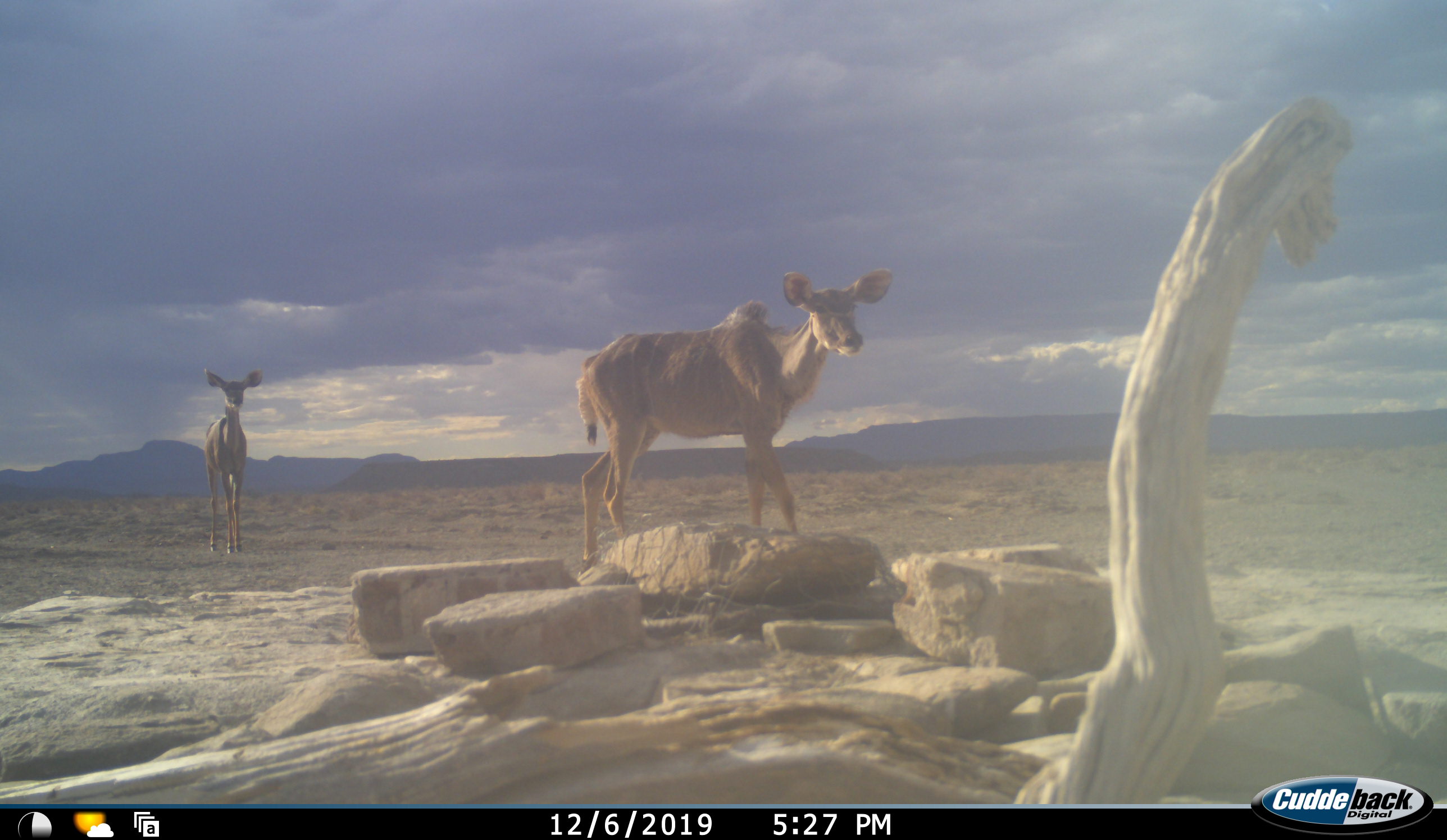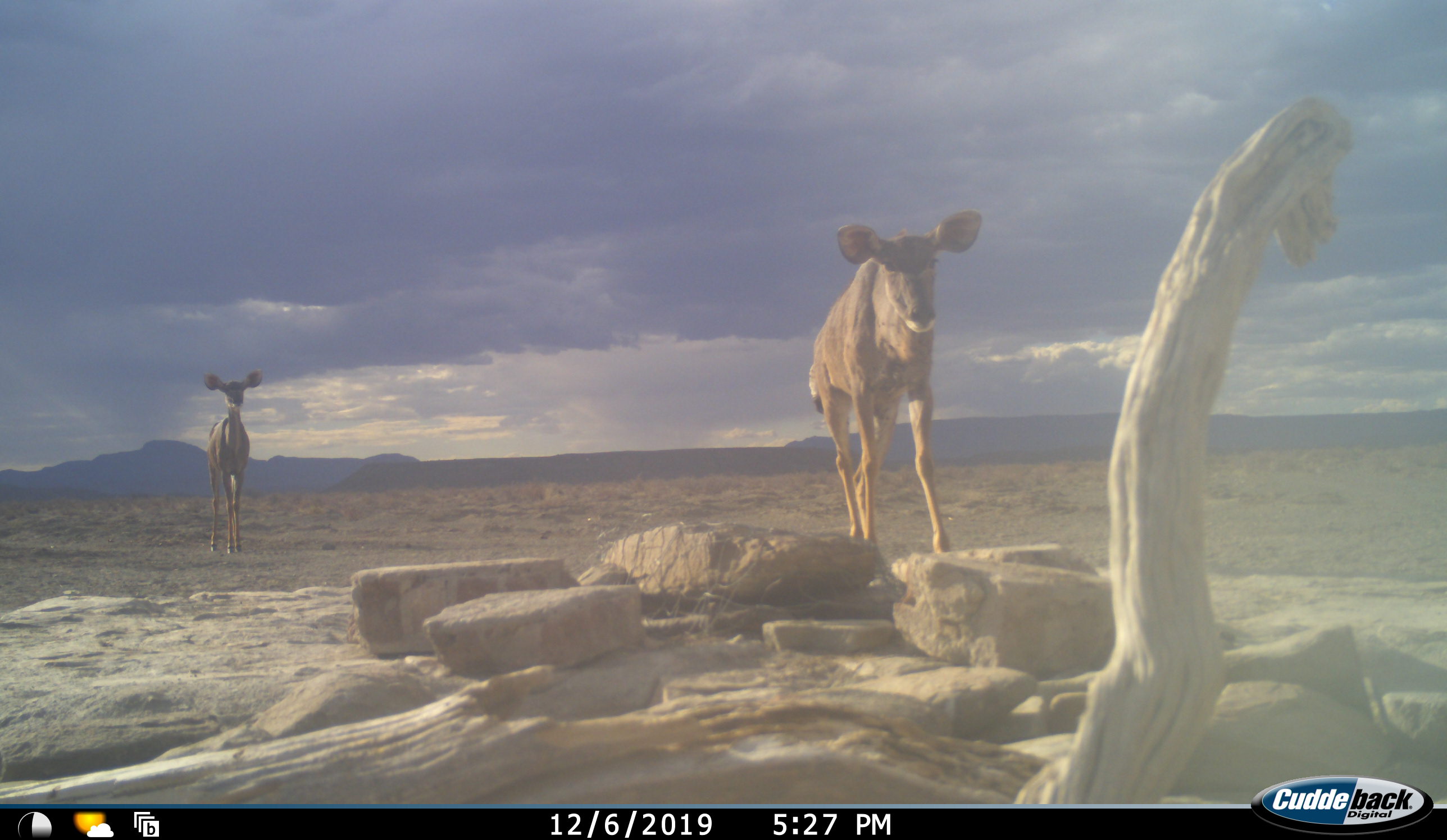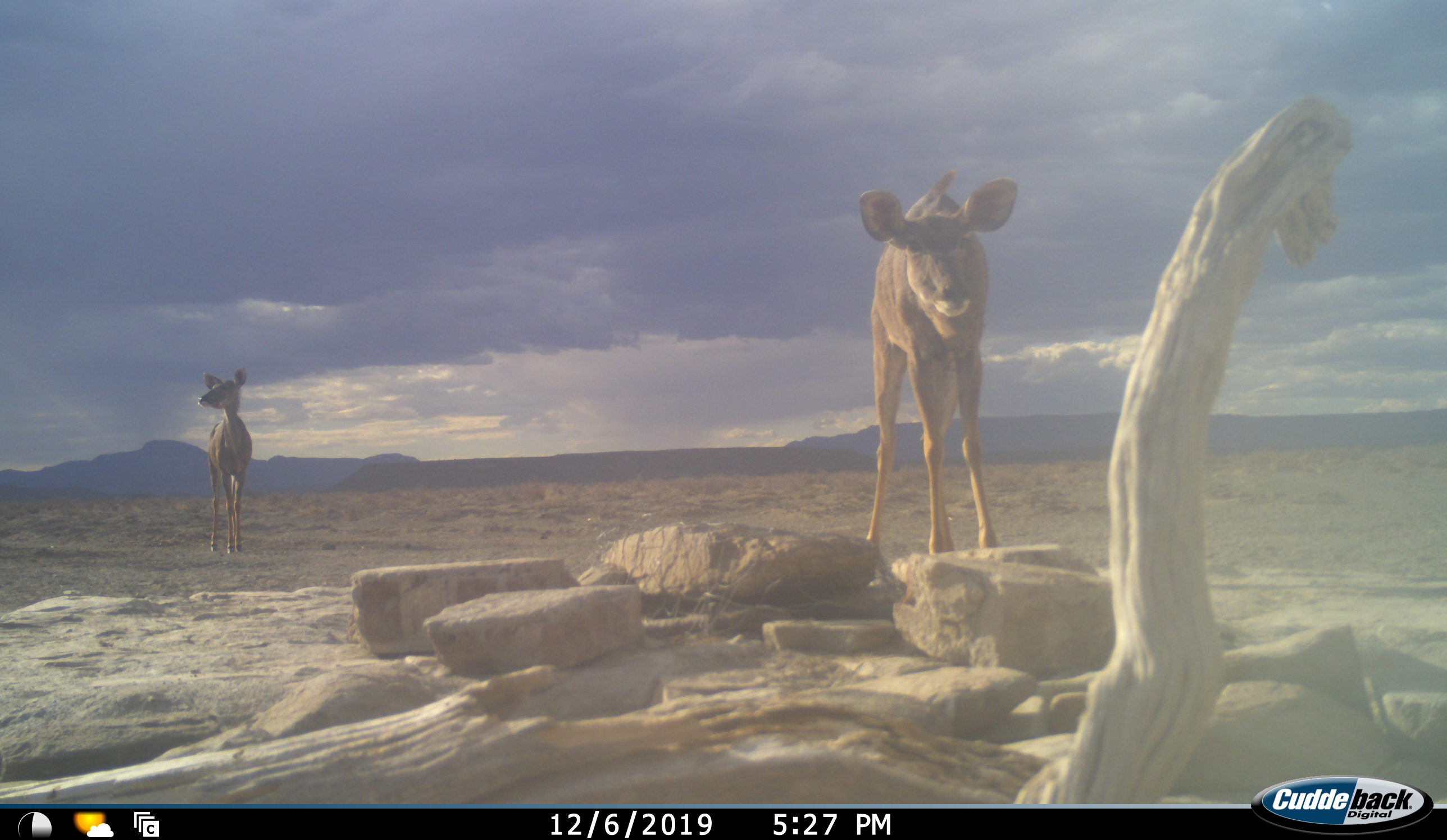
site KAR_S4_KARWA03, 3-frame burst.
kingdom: Animalia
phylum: Chordata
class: Mammalia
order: Artiodactyla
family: Bovidae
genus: Tragelaphus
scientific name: Tragelaphus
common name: kudu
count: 2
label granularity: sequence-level